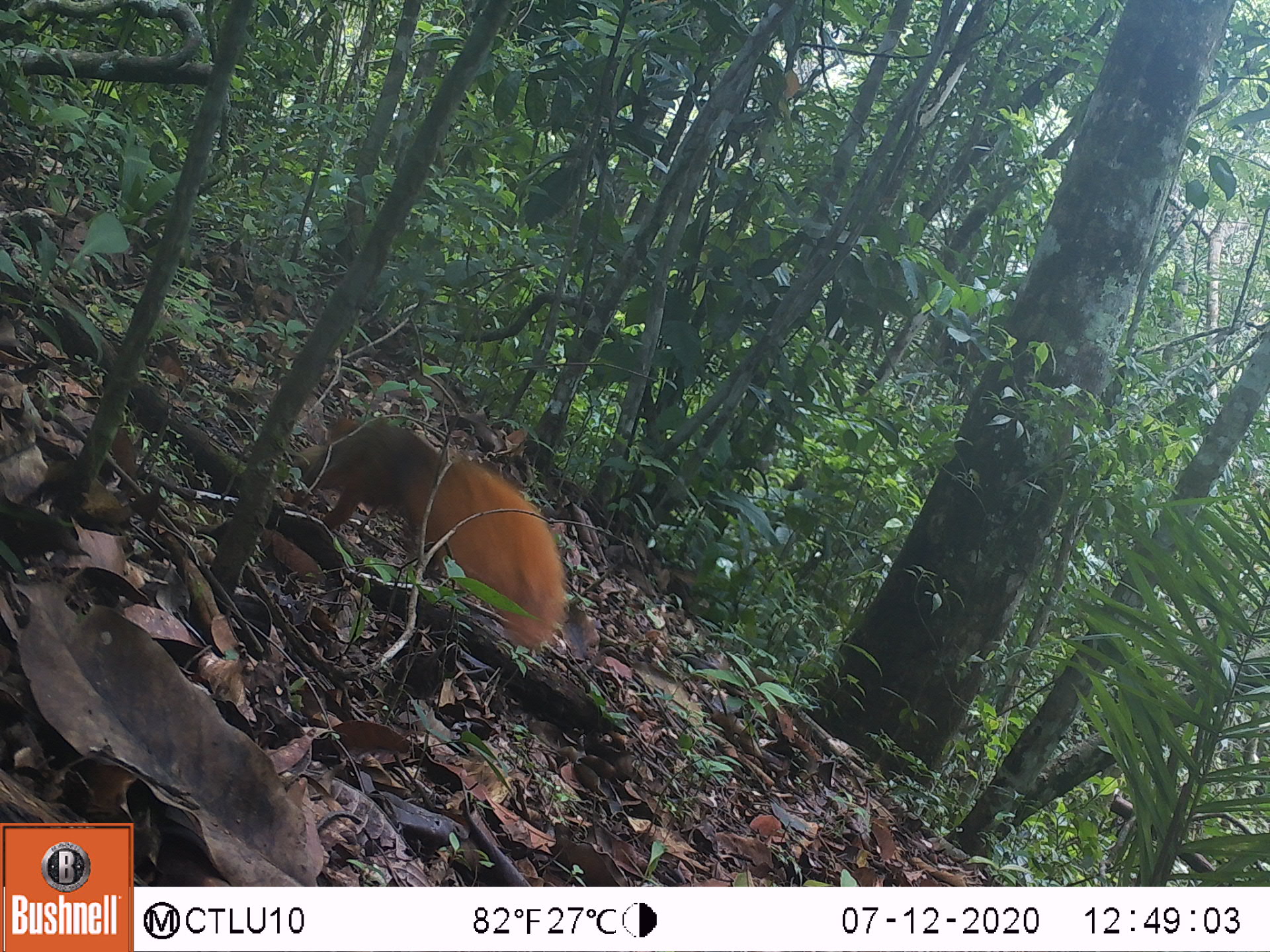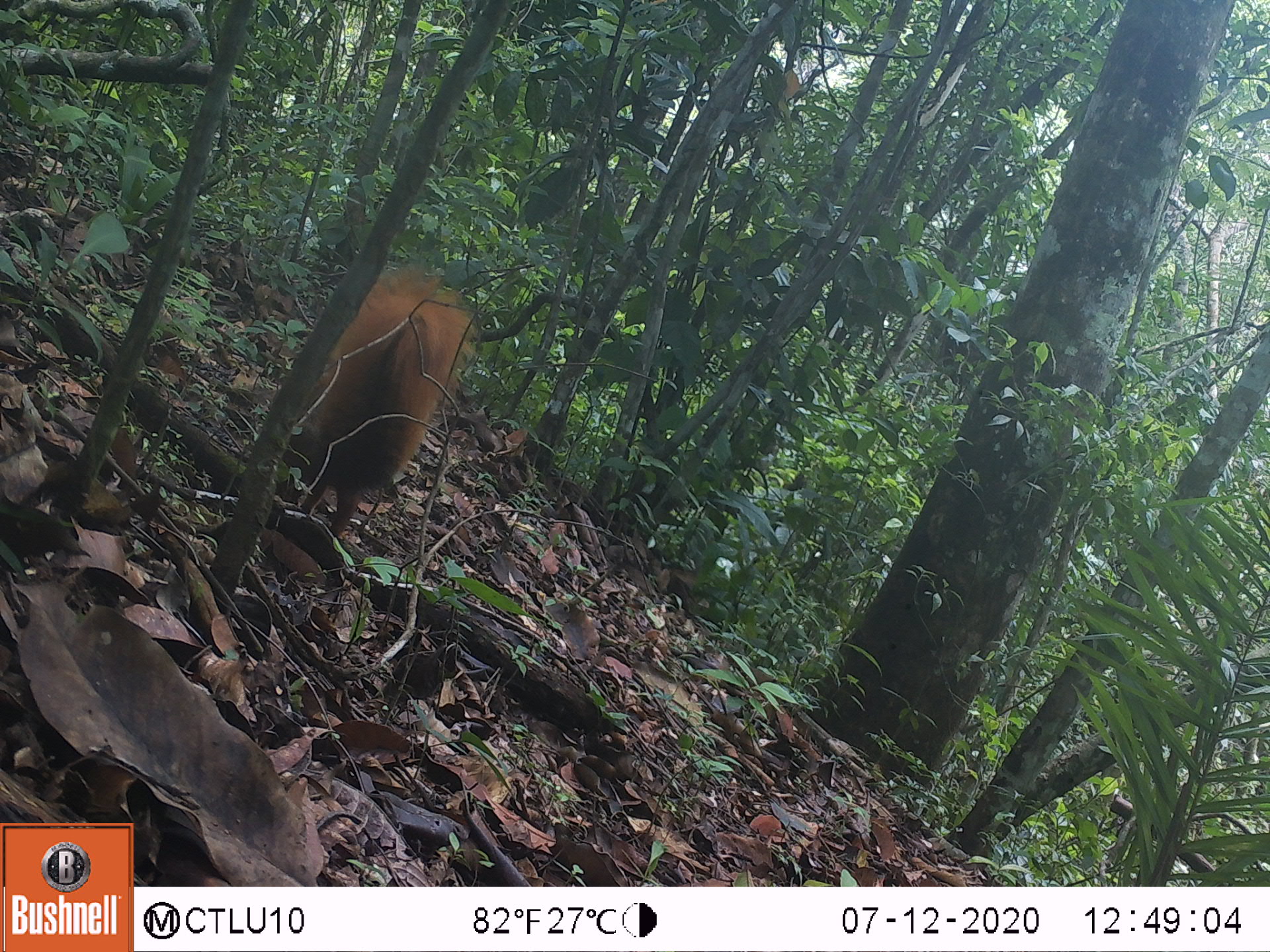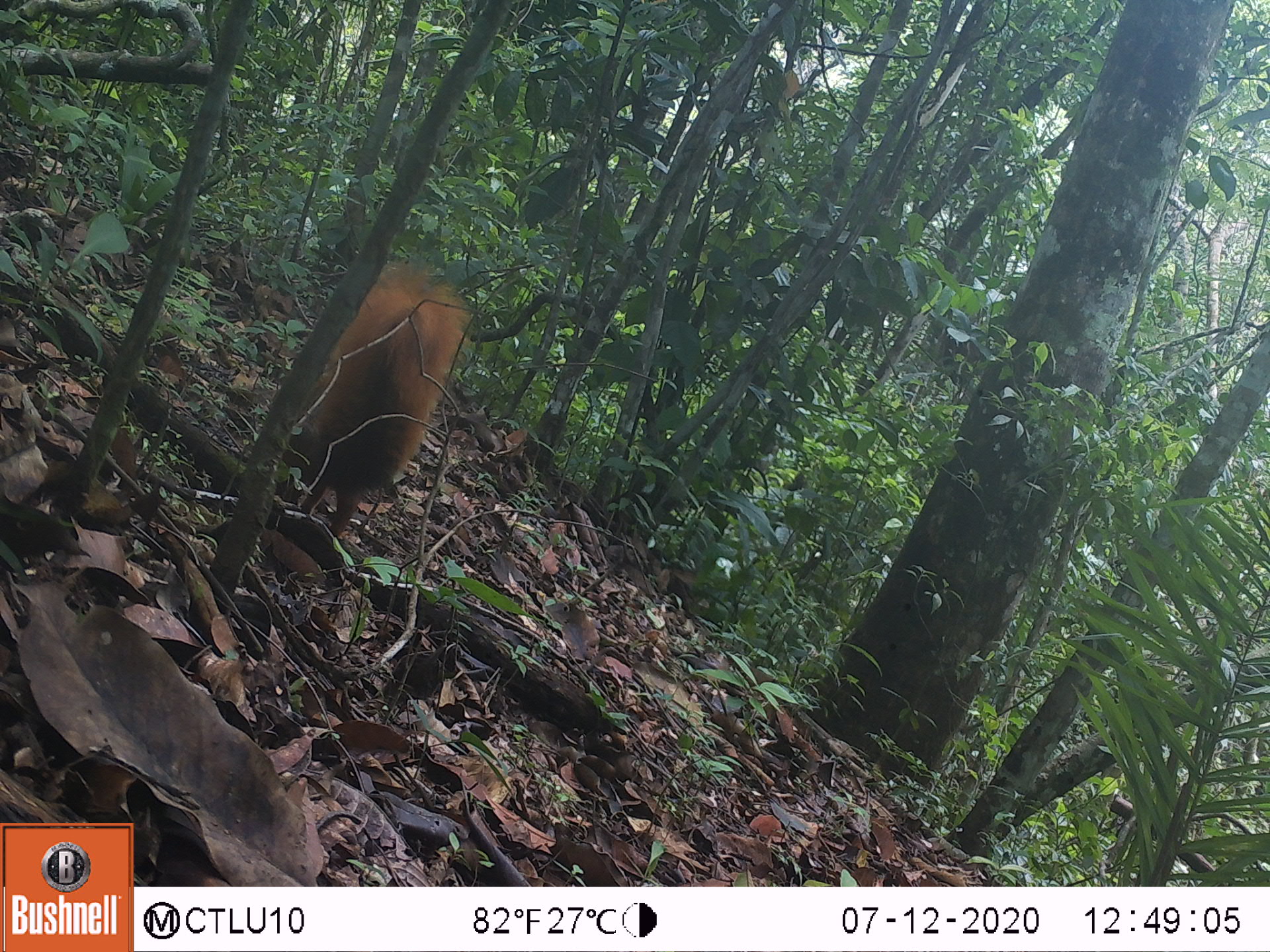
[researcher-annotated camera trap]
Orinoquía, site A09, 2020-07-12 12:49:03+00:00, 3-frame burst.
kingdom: Animalia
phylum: Chordata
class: Mammalia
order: Rodentia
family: Sciuridae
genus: Sciurus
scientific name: Sciurus igniventris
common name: northern amazon red squirrel